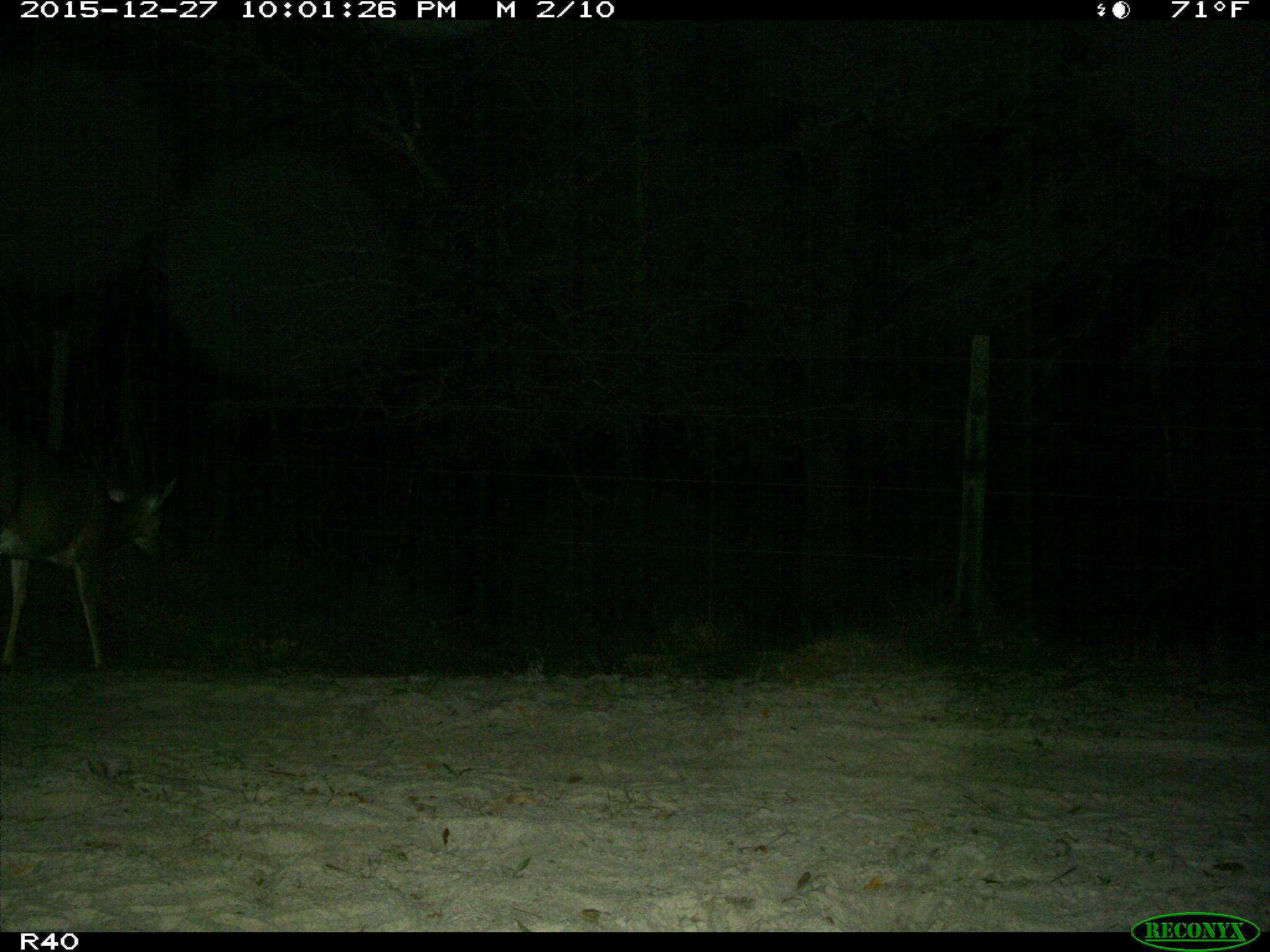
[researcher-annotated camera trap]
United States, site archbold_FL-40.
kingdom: Animalia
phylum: Chordata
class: Mammalia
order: Artiodactyla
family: Cervidae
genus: Odocoileus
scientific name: Odocoileus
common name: deer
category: unidentified deer